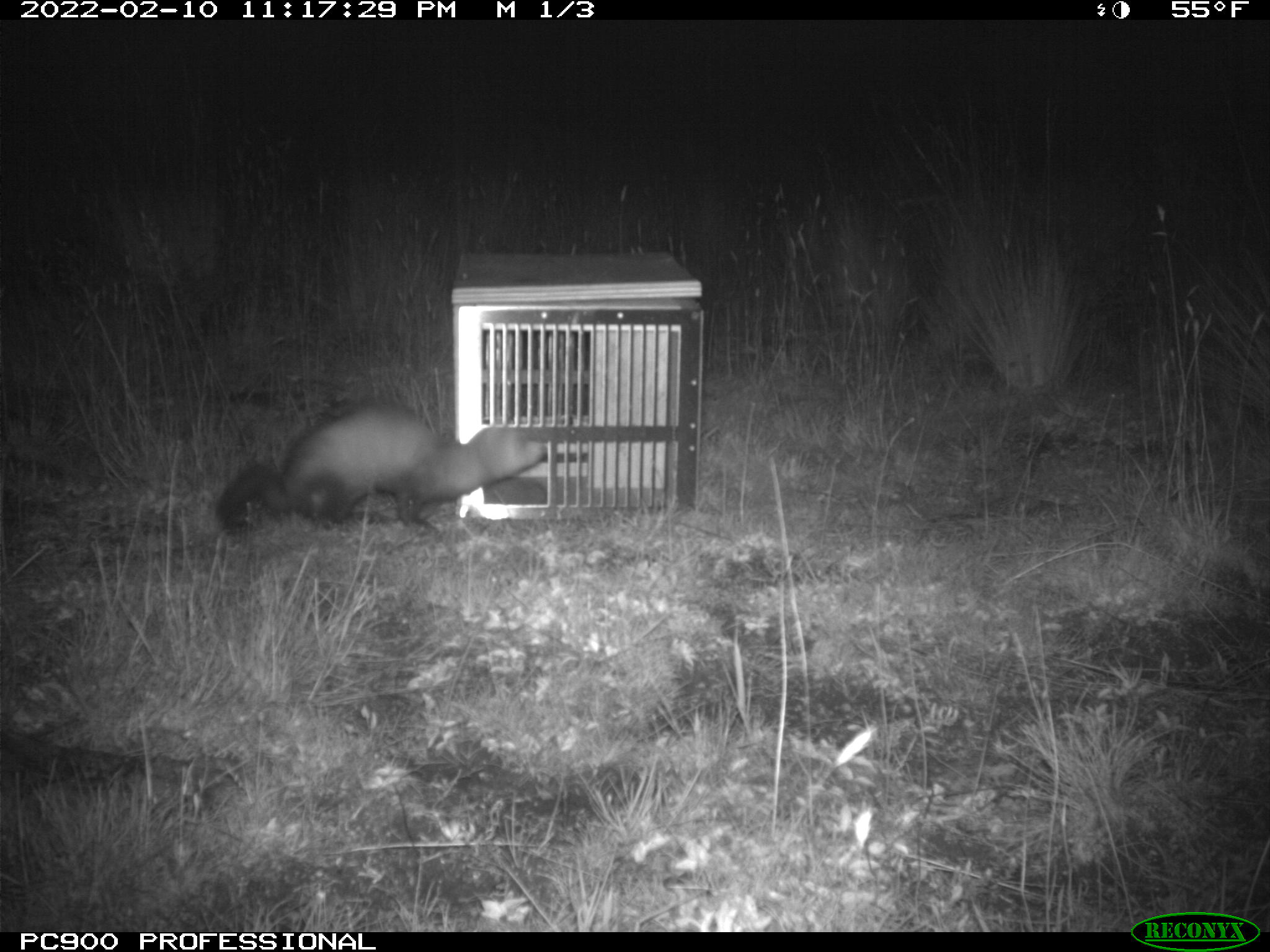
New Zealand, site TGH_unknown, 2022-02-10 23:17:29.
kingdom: Animalia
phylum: Chordata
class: Mammalia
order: Carnivora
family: Mustelidae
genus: Mustela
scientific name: Mustela furo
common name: ferret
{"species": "ferret (Mustela furo)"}